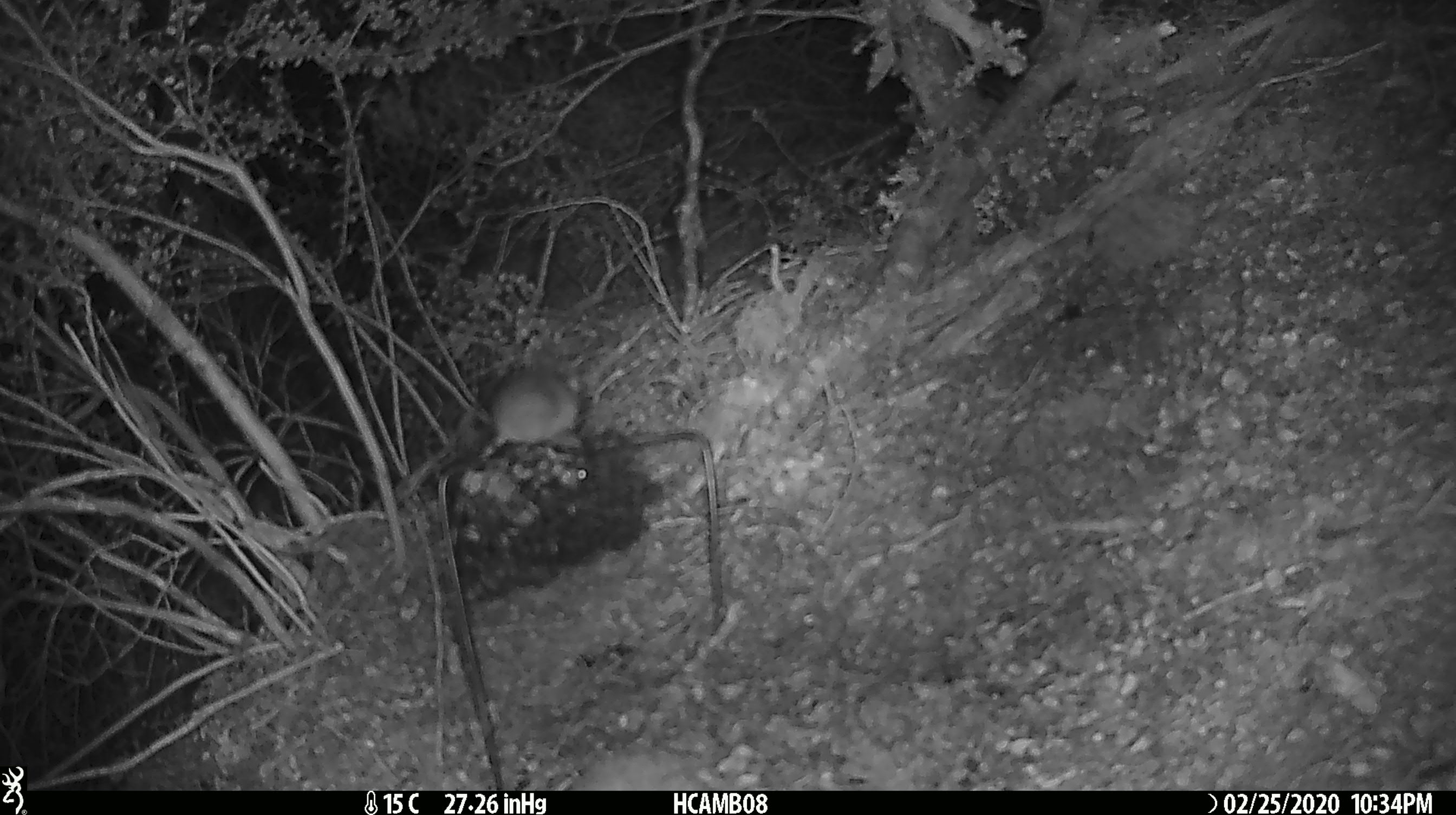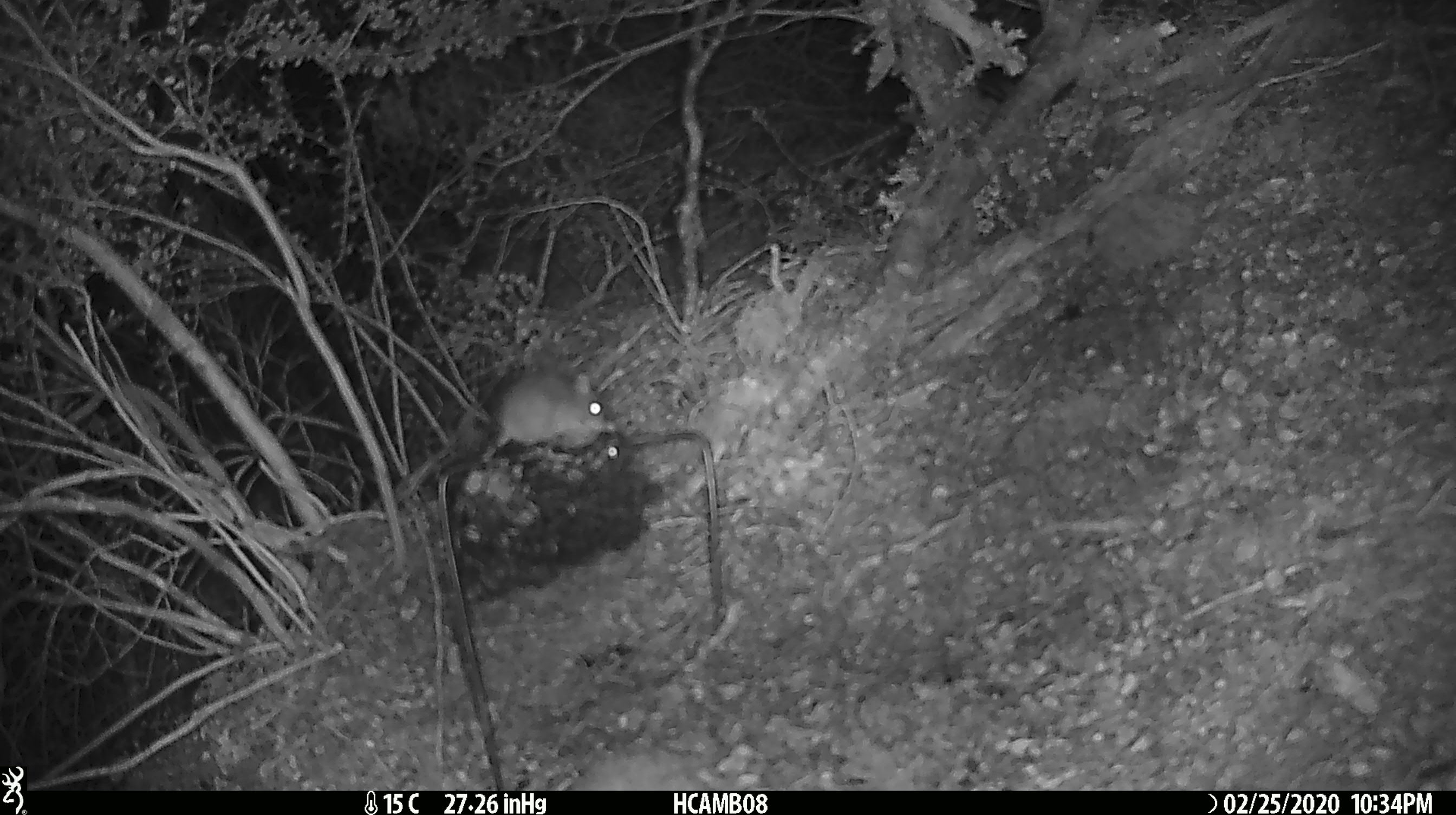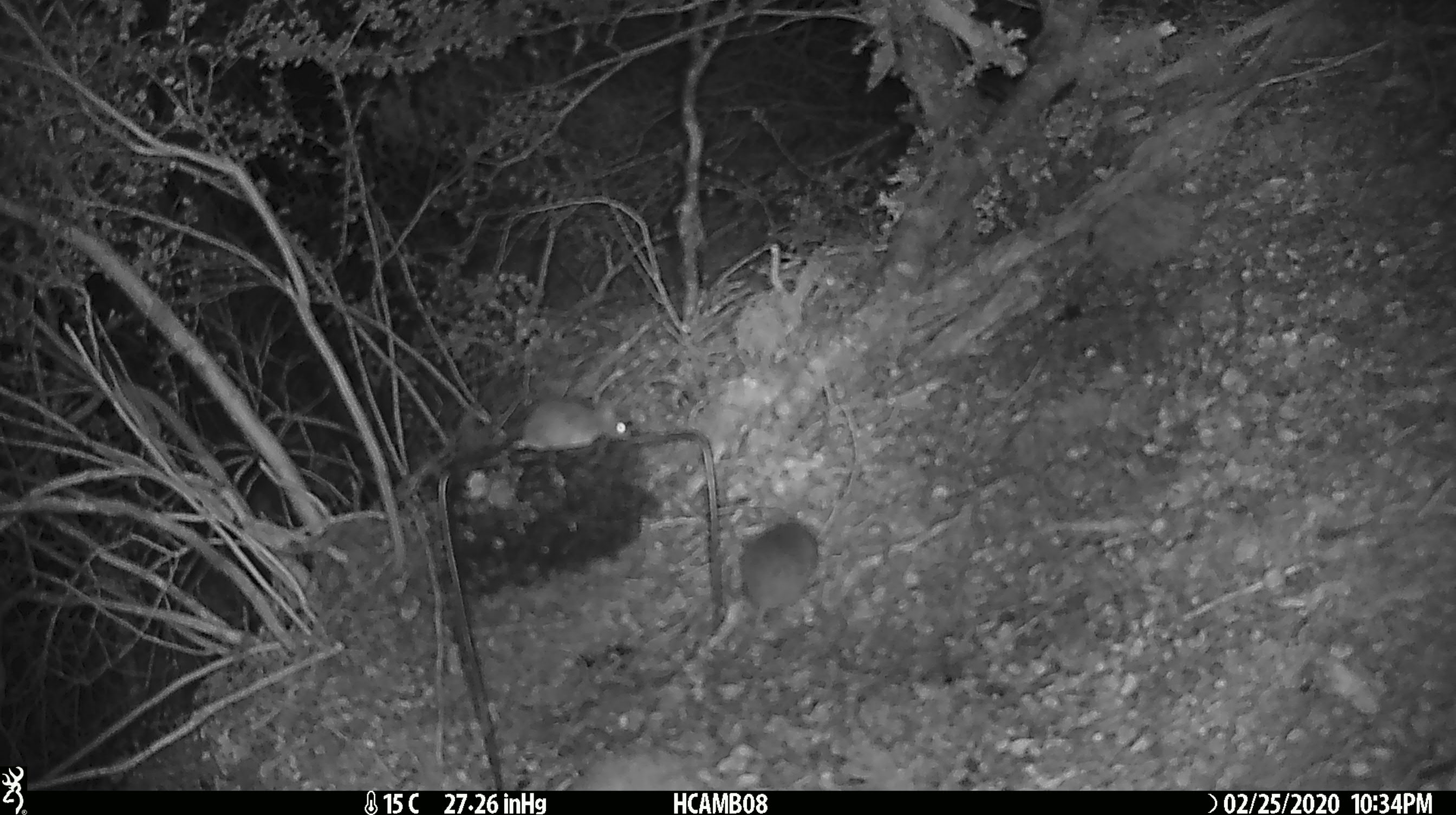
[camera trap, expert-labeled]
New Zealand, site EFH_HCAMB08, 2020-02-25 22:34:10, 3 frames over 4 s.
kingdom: Animalia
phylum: Chordata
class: Mammalia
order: Rodentia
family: Muridae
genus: Mus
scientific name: Mus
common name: mouse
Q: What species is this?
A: Mouse (Mus).